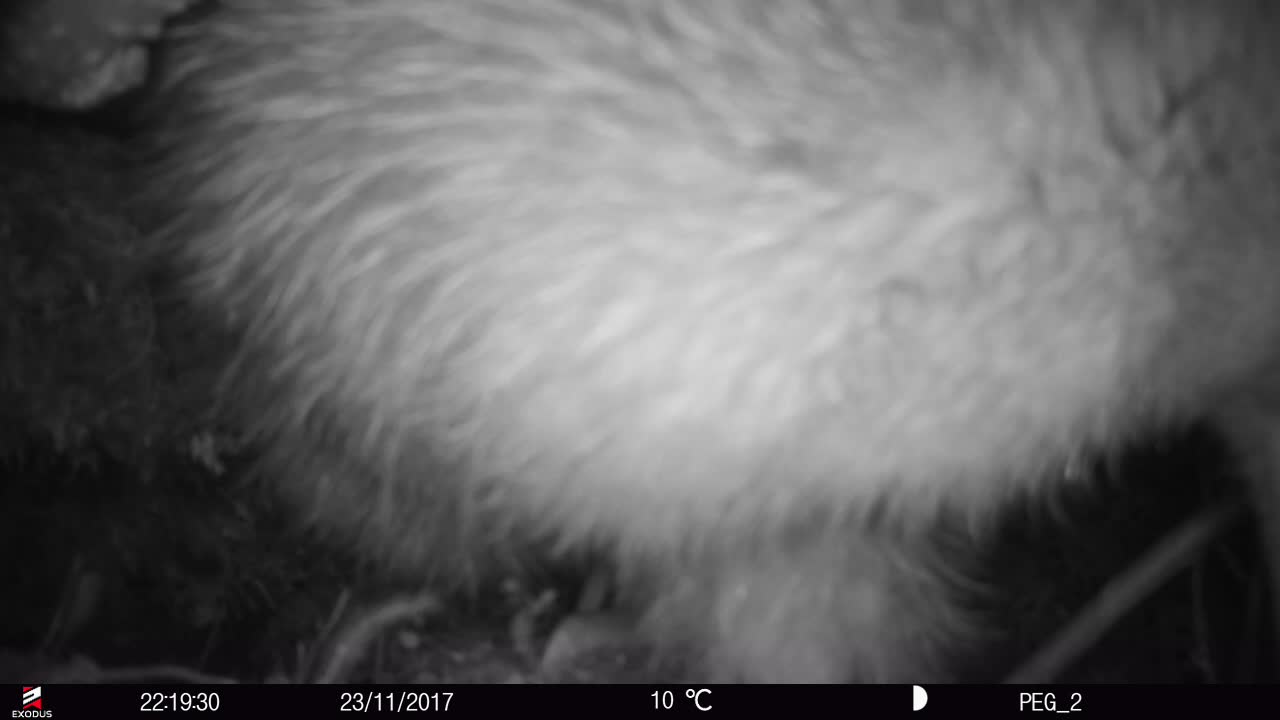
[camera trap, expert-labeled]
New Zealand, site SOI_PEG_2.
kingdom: Animalia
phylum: Chordata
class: Aves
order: Apterygiformes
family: Apterygidae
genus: Apteryx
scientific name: Apteryx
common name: kiwi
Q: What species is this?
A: Kiwi (Apteryx).